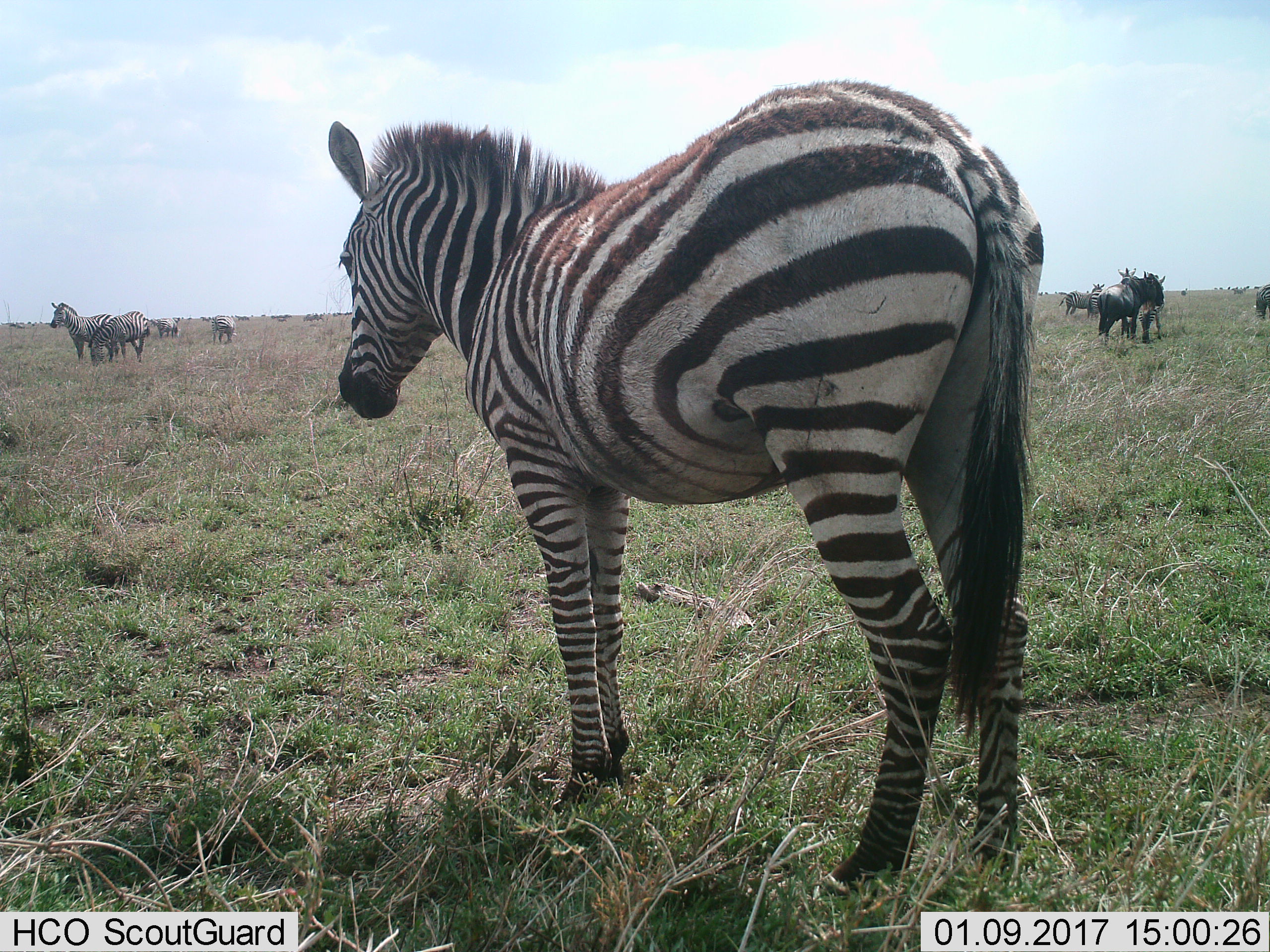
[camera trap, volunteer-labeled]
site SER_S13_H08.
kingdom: Animalia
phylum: Chordata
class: Mammalia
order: Artiodactyla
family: Bovidae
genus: Connochaetes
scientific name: Connochaetes taurinus taurinus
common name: blue wildebeest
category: wildebeestblue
Wildebeestblue (blue wildebeest) (Connochaetes taurinus taurinus), count 11-50. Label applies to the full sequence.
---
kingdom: Animalia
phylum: Chordata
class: Mammalia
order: Perissodactyla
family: Equidae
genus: Equus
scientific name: Equus quagga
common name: plains zebra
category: zebraplains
Zebraplains (plains zebra) (Equus quagga), count 11-50. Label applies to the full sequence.